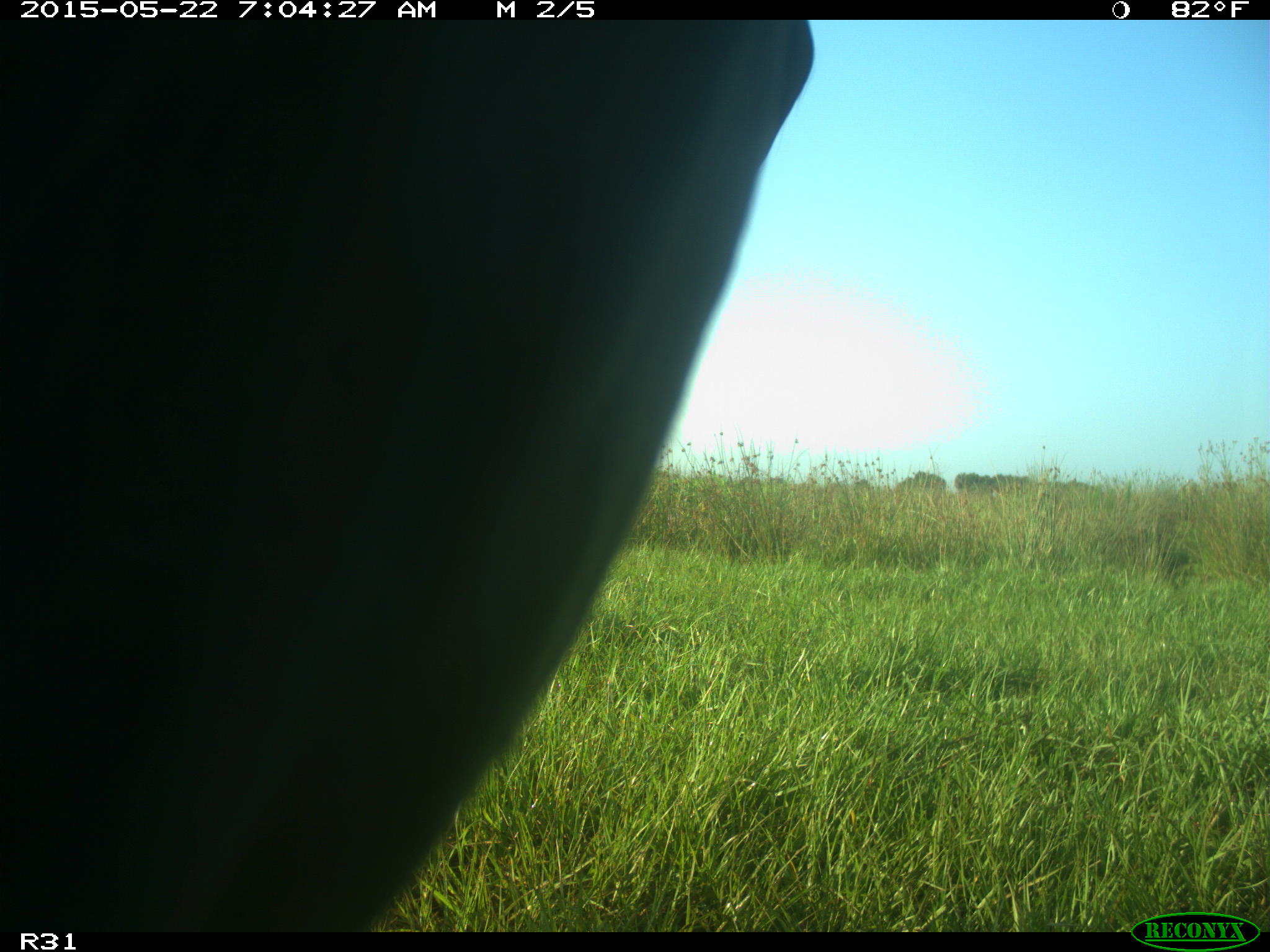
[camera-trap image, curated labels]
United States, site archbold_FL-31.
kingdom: Animalia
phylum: Chordata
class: Mammalia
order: Artiodactyla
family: Bovidae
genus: Bos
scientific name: Bos taurus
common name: domestic cow